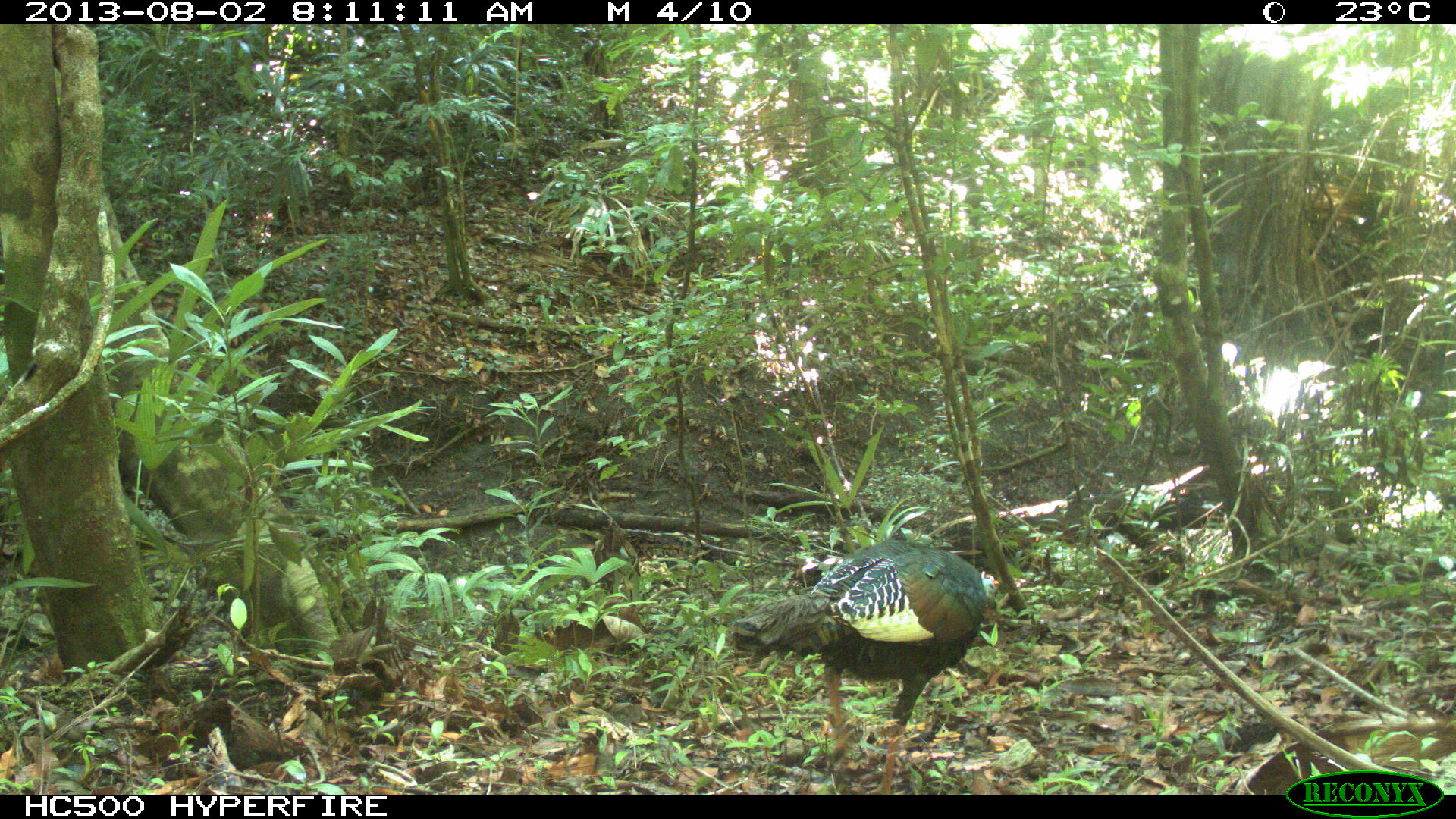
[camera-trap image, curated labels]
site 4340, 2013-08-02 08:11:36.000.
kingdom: Animalia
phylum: Chordata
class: Aves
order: Galliformes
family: Phasianidae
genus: Meleagris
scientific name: Meleagris ocellata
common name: ocellated turkey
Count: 1.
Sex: male.